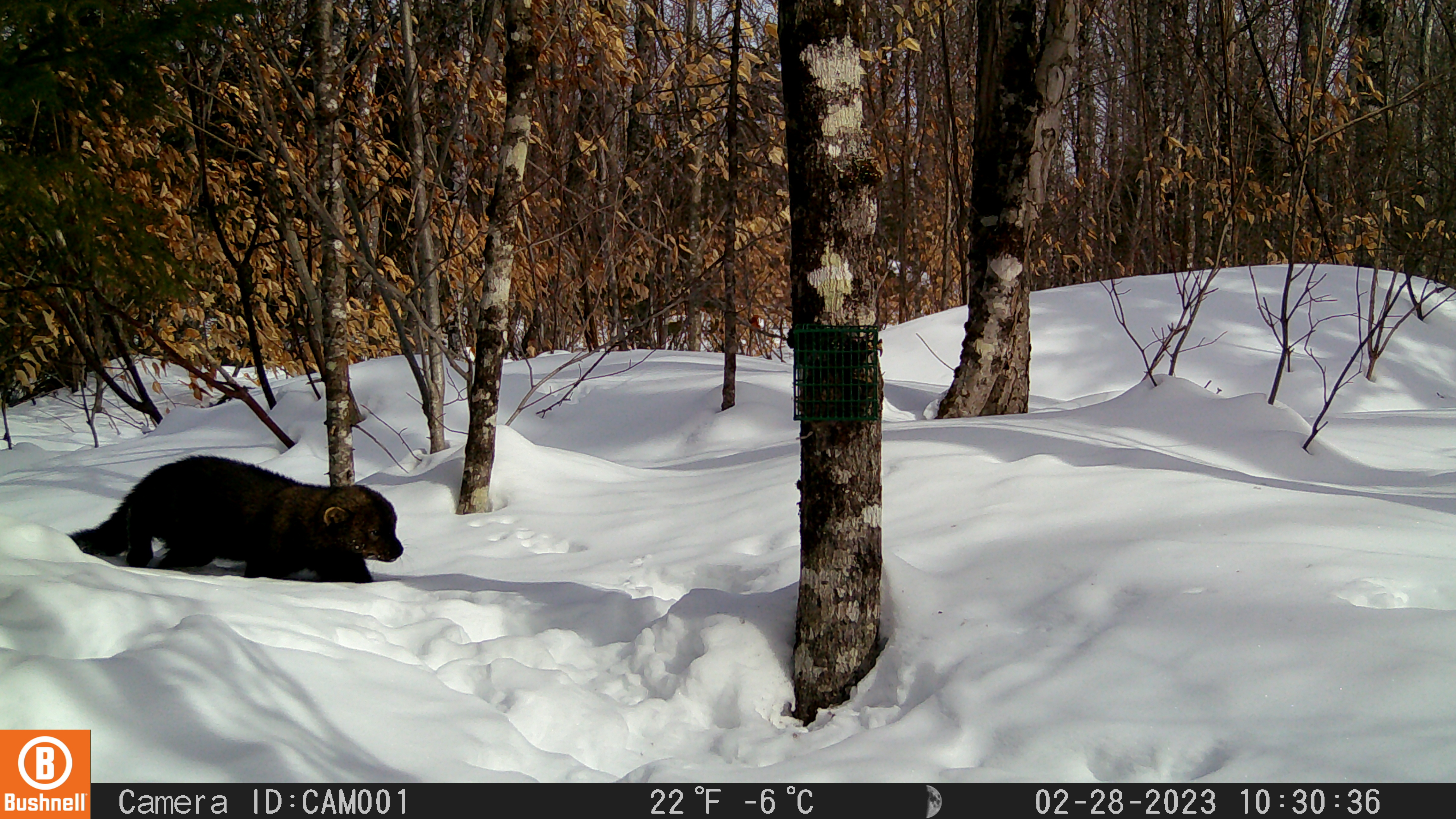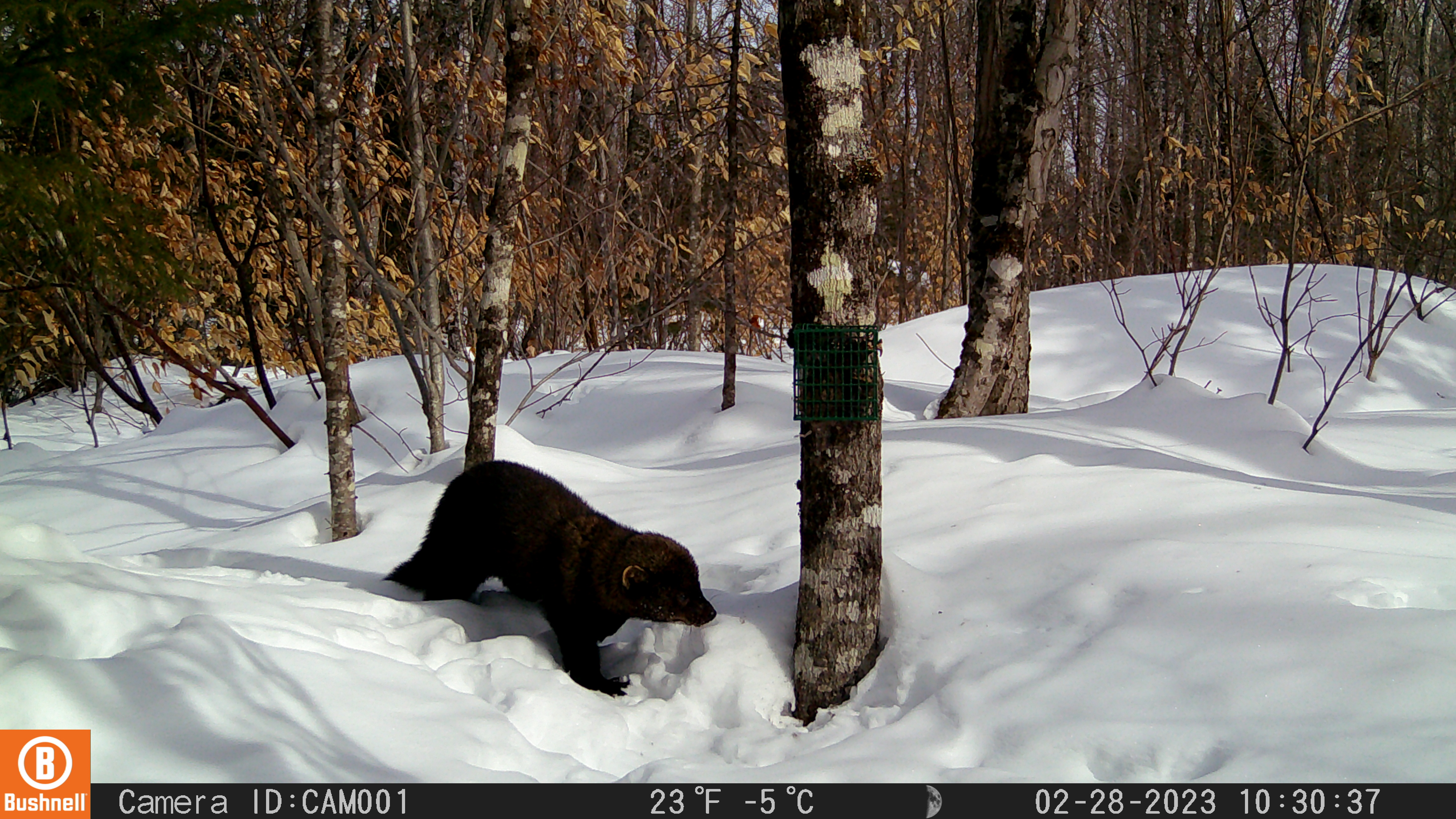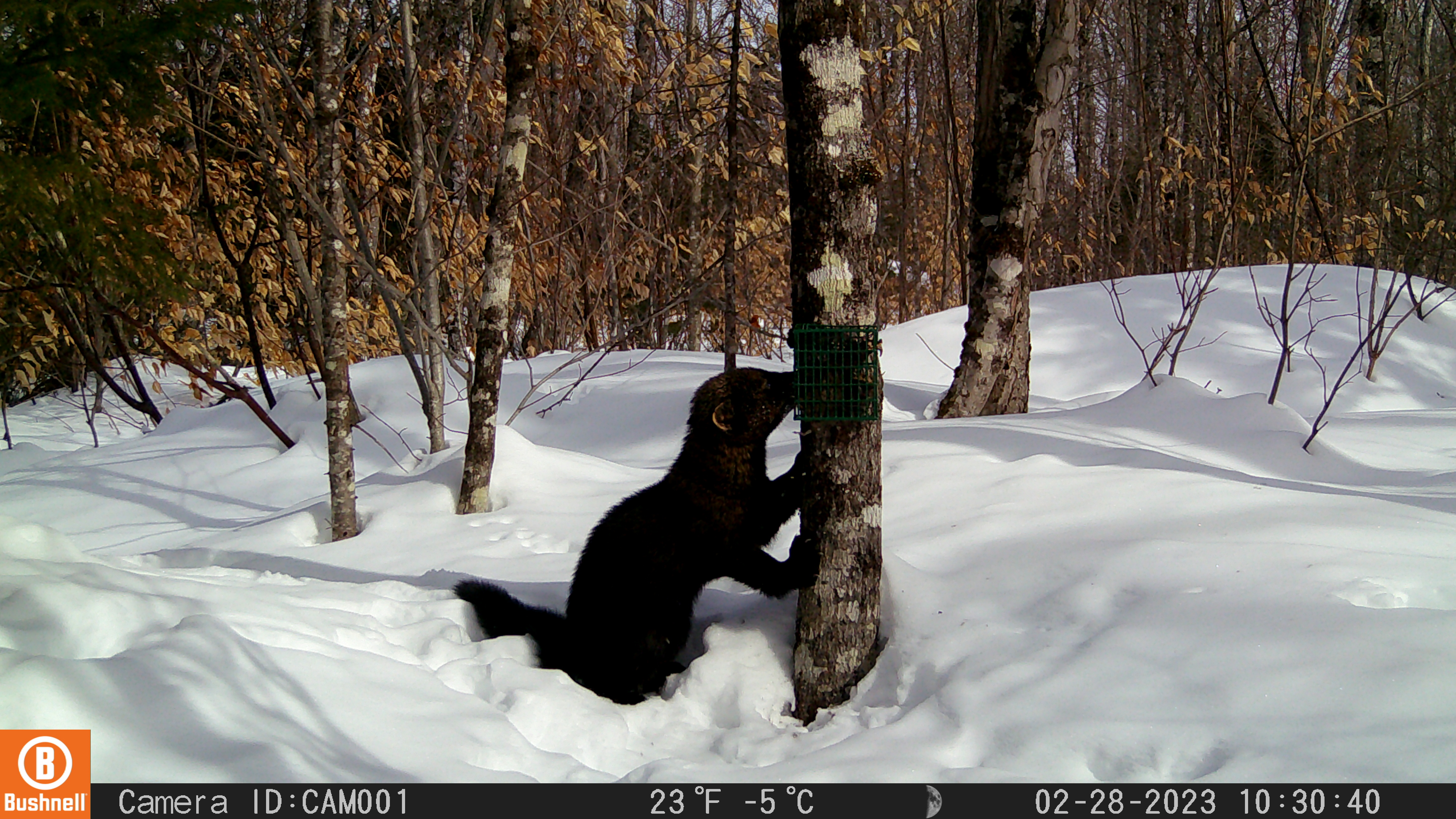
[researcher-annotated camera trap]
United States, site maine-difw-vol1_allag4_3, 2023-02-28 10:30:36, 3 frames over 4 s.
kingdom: Animalia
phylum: Chordata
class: Mammalia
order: Carnivora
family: Mustelidae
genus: Pekania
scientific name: Pekania pennanti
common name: fisher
Fisher (Pekania pennanti).